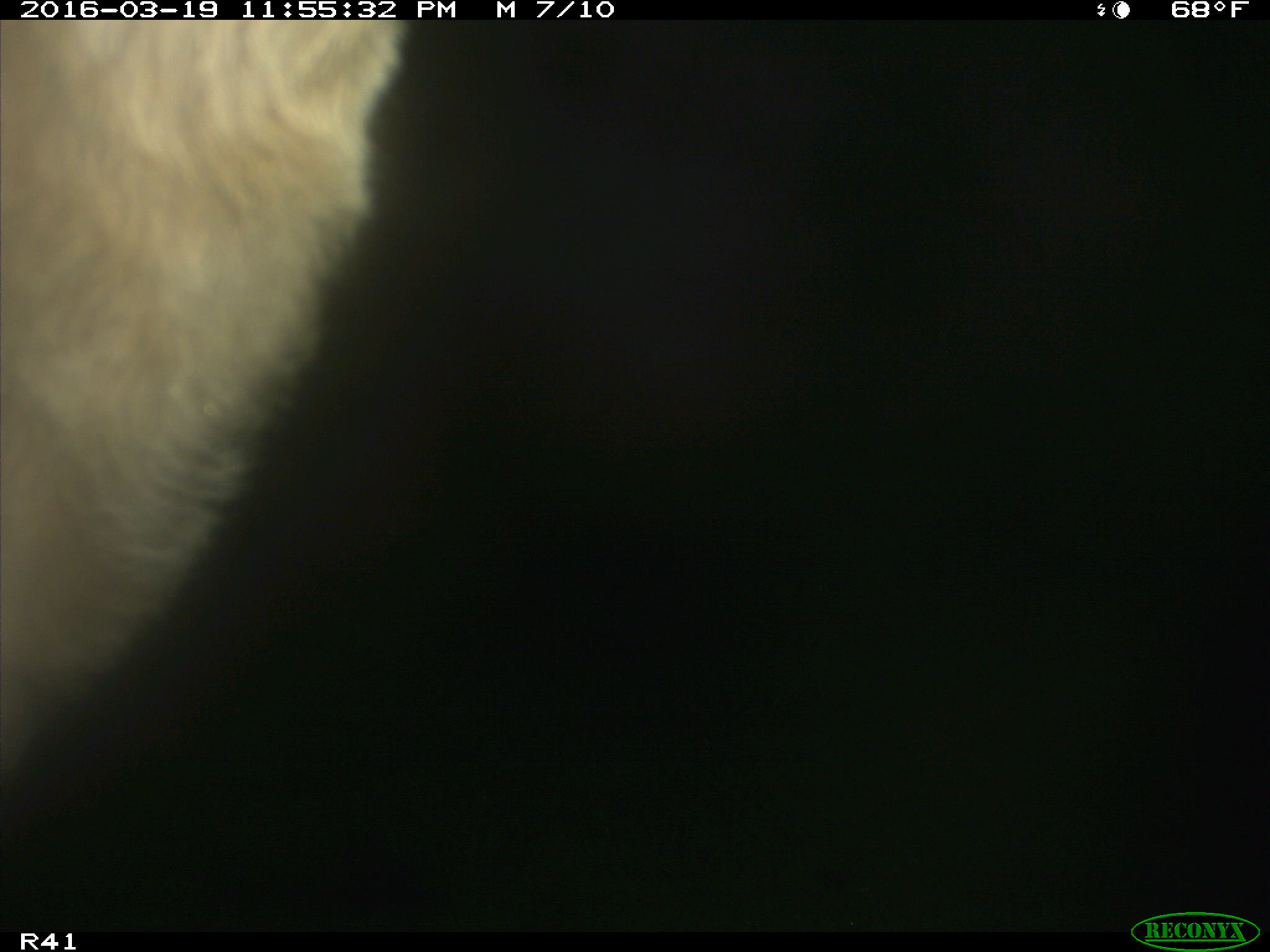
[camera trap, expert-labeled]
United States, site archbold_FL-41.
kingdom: Animalia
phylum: Chordata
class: Mammalia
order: Artiodactyla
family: Bovidae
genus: Bos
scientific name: Bos taurus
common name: domestic cow